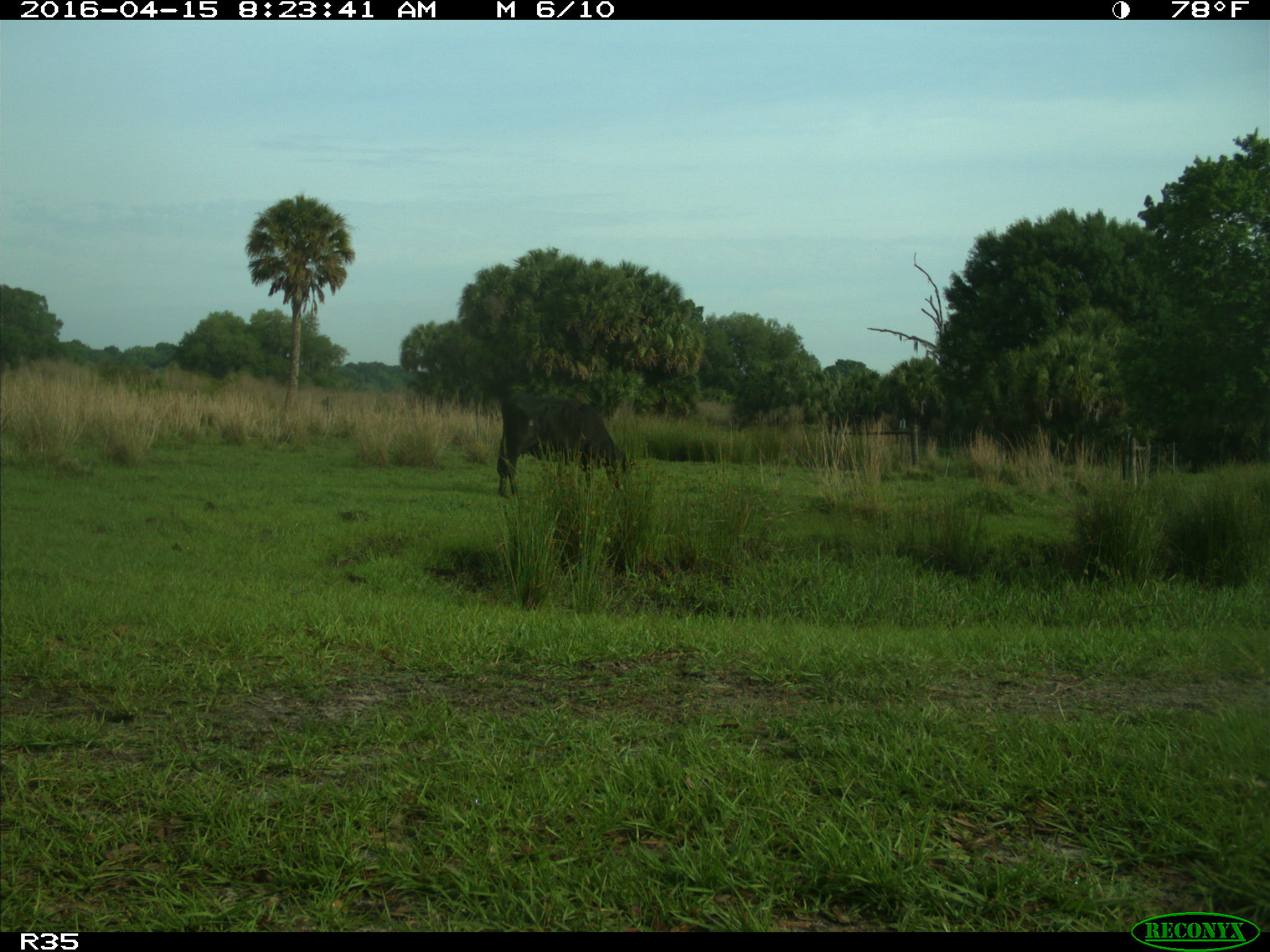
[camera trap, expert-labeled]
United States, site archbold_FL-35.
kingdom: Animalia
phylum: Chordata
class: Mammalia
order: Artiodactyla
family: Bovidae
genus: Bos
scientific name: Bos taurus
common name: domestic cow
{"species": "Bos taurus (domestic cow)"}